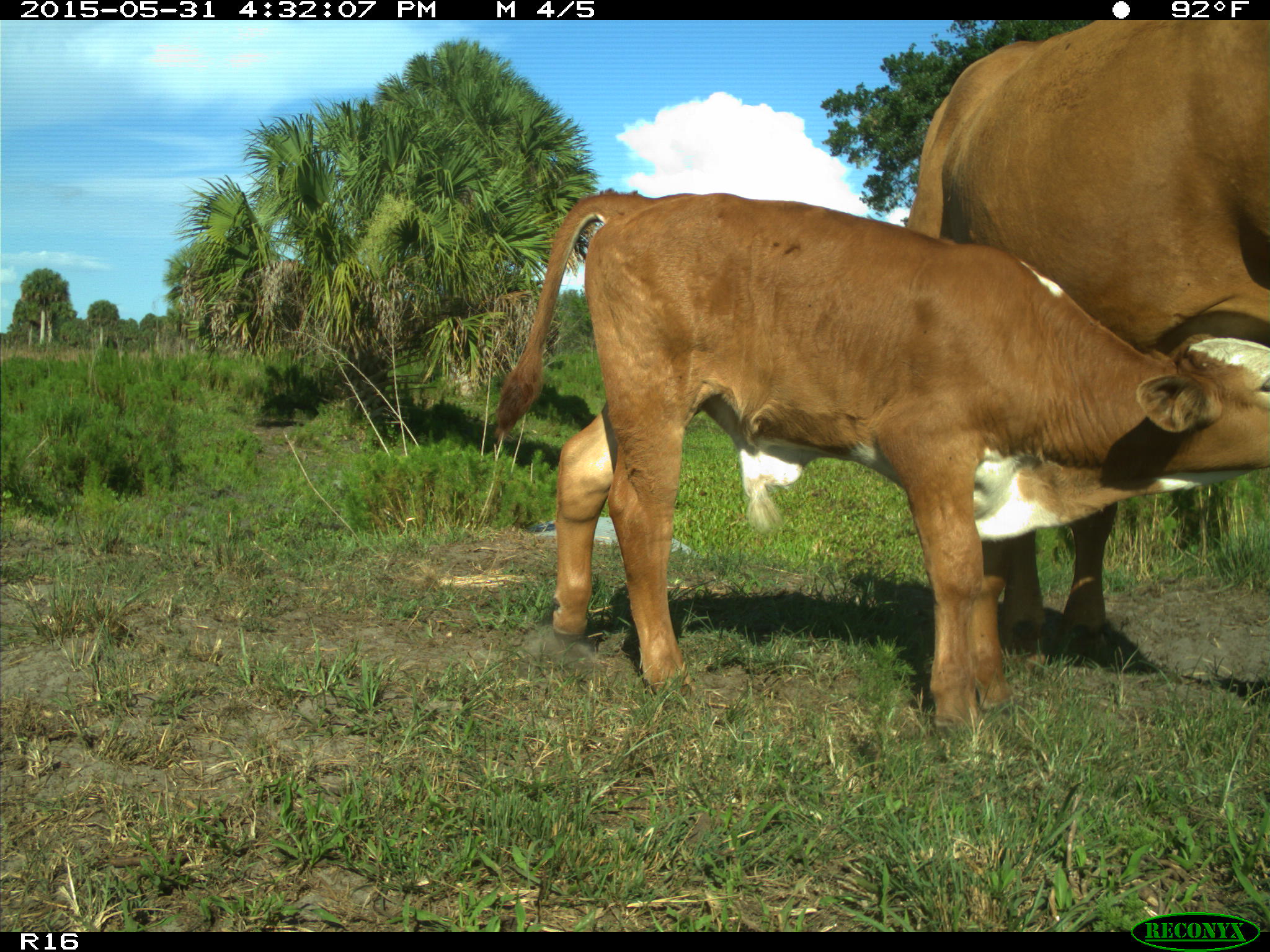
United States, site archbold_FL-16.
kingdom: Animalia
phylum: Chordata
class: Mammalia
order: Artiodactyla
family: Bovidae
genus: Bos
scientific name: Bos taurus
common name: domestic cow